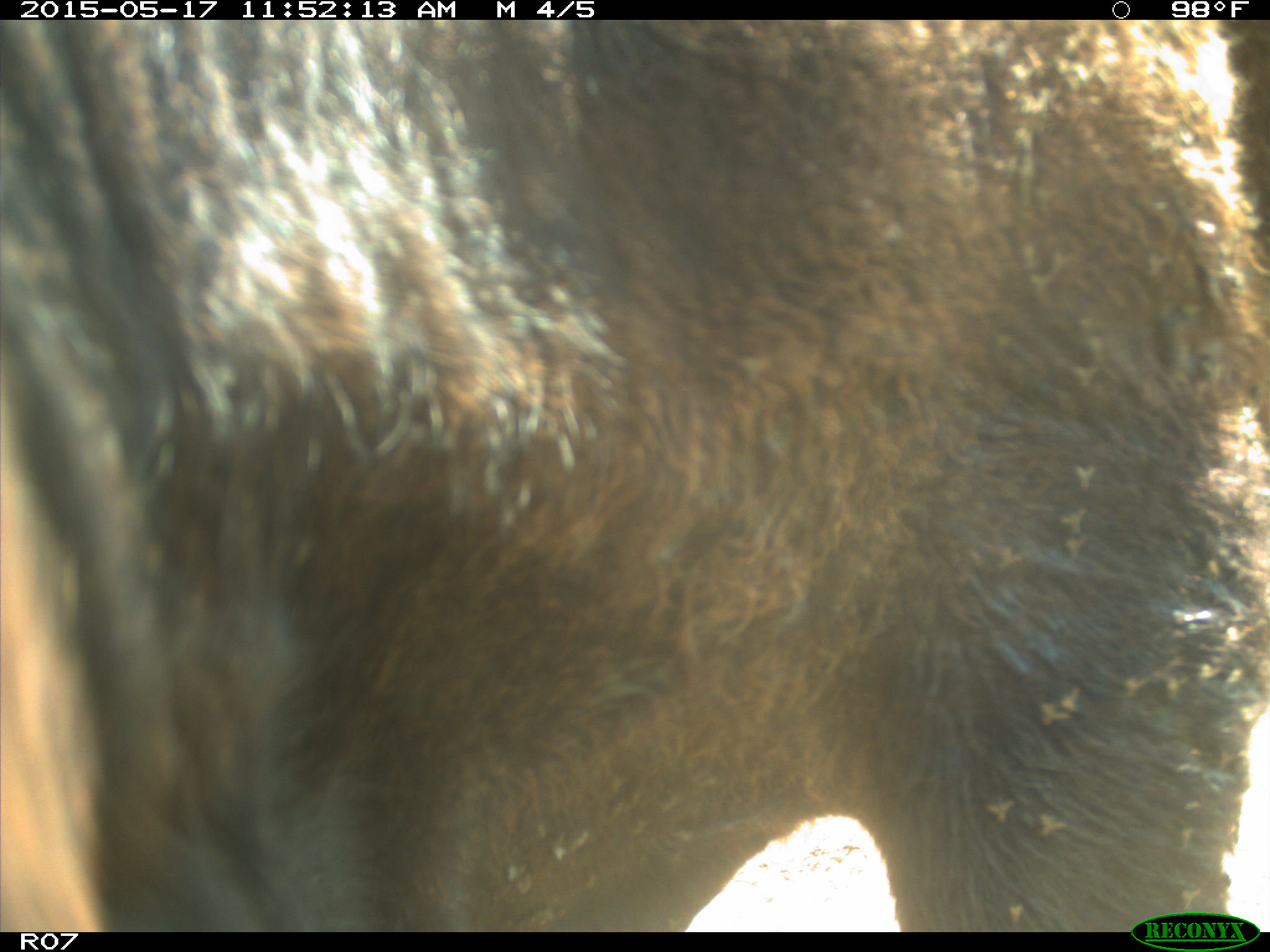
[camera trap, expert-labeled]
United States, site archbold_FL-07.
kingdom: Animalia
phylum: Chordata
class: Mammalia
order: Artiodactyla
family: Bovidae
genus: Bos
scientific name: Bos taurus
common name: domestic cow